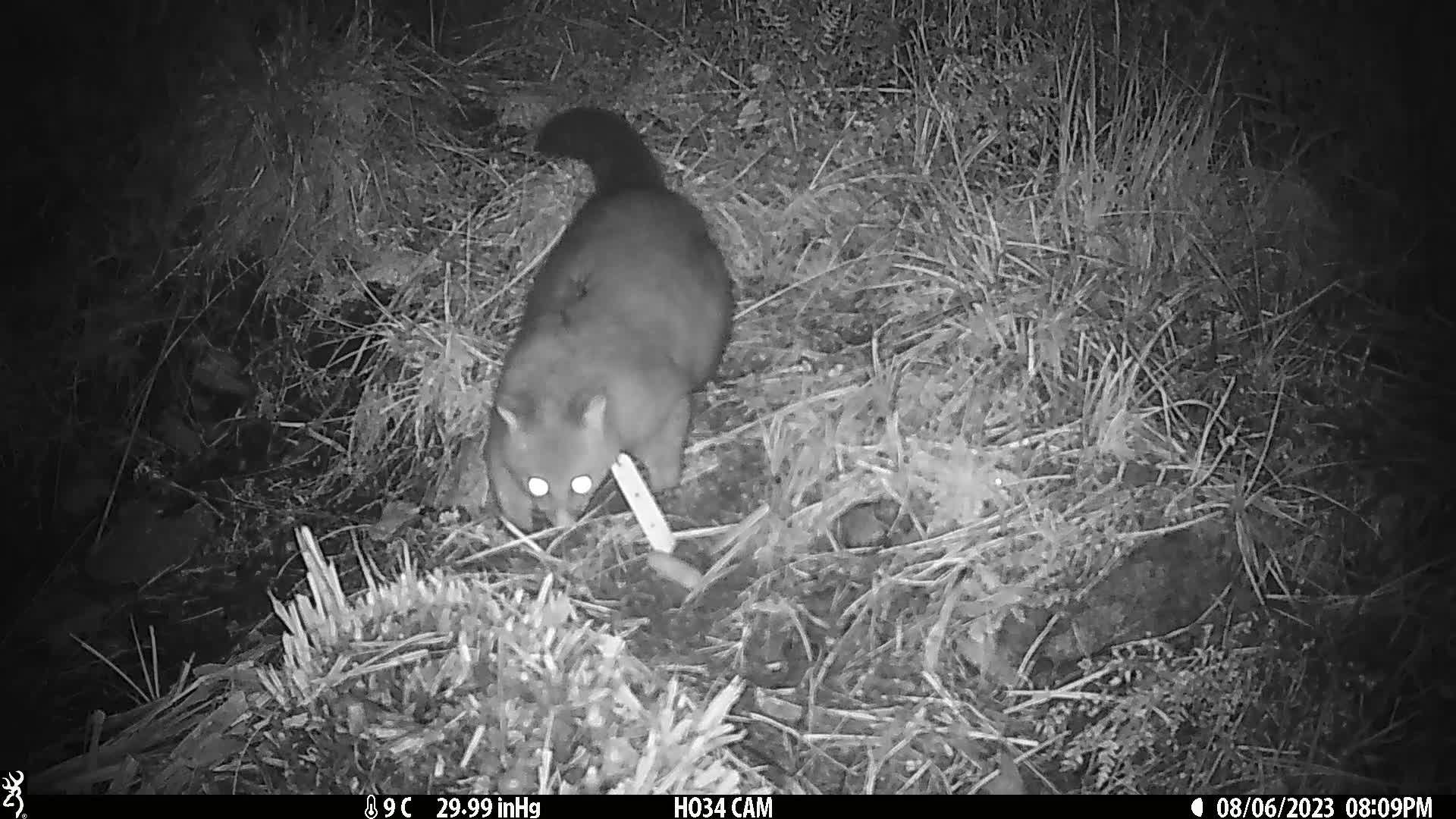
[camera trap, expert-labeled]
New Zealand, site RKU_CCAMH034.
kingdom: Animalia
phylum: Chordata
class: Mammalia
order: Diprotodontia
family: Phalangeridae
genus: Trichosurus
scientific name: Trichosurus vulpecula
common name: common brushtail possum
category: possum